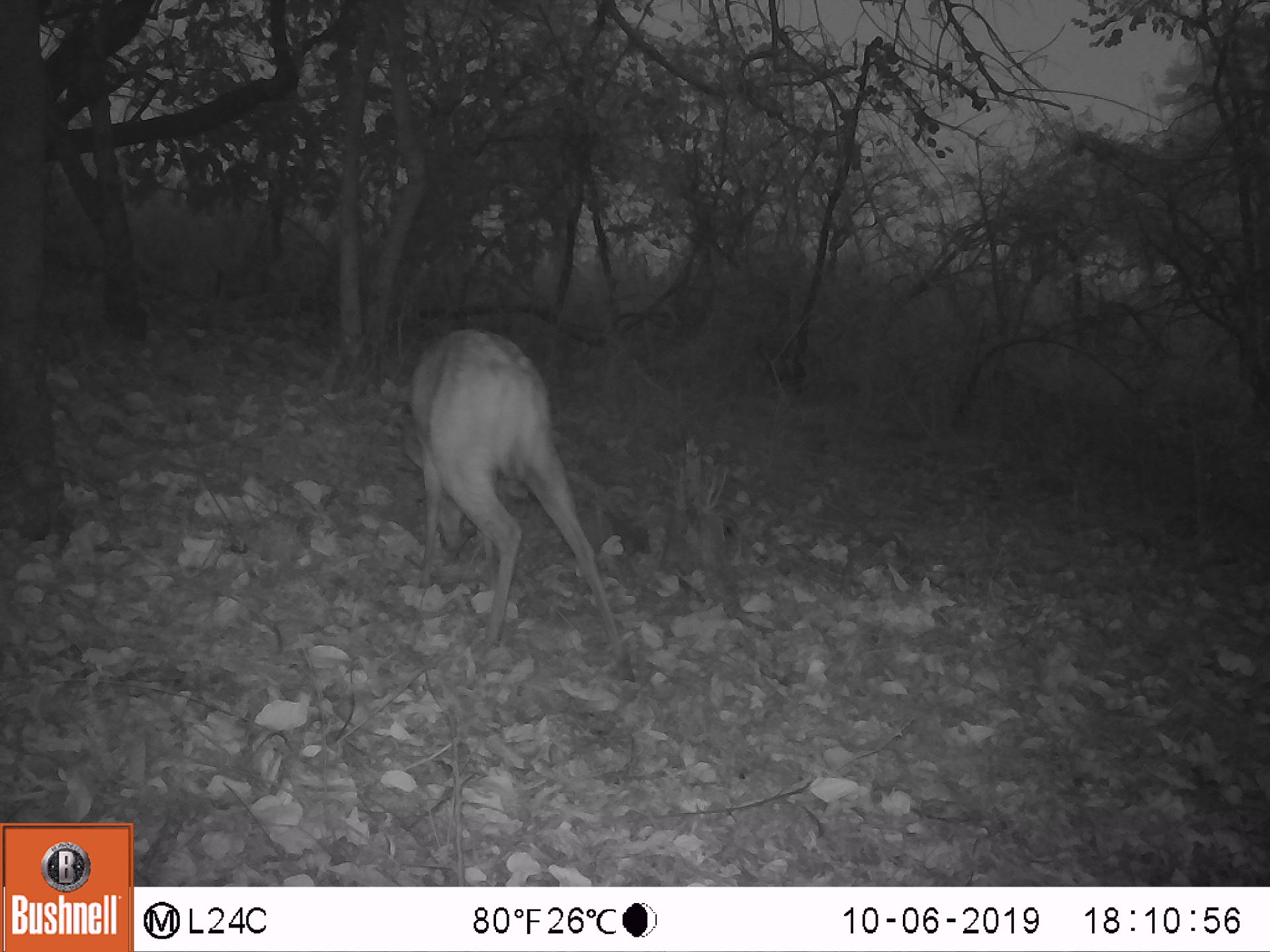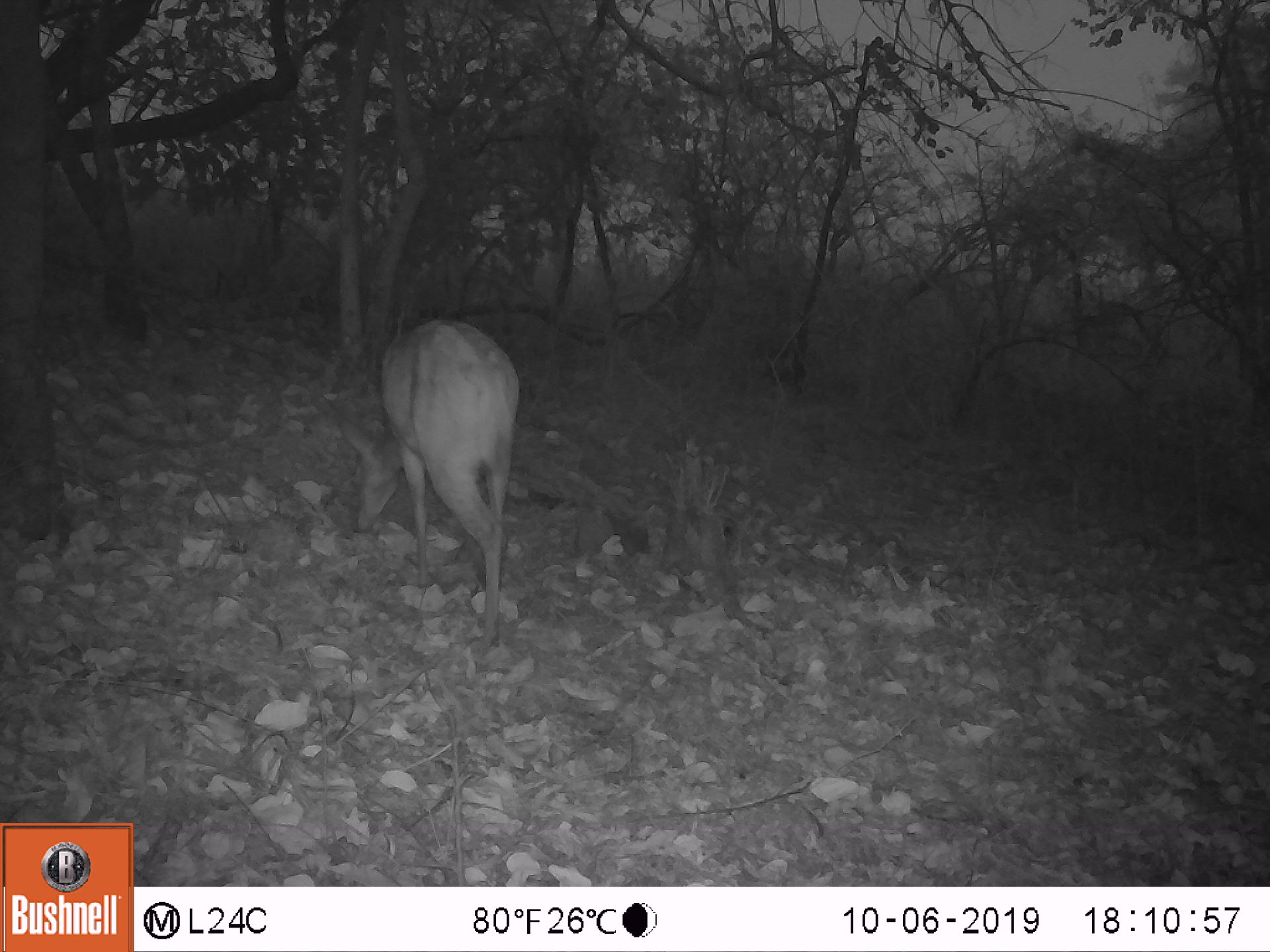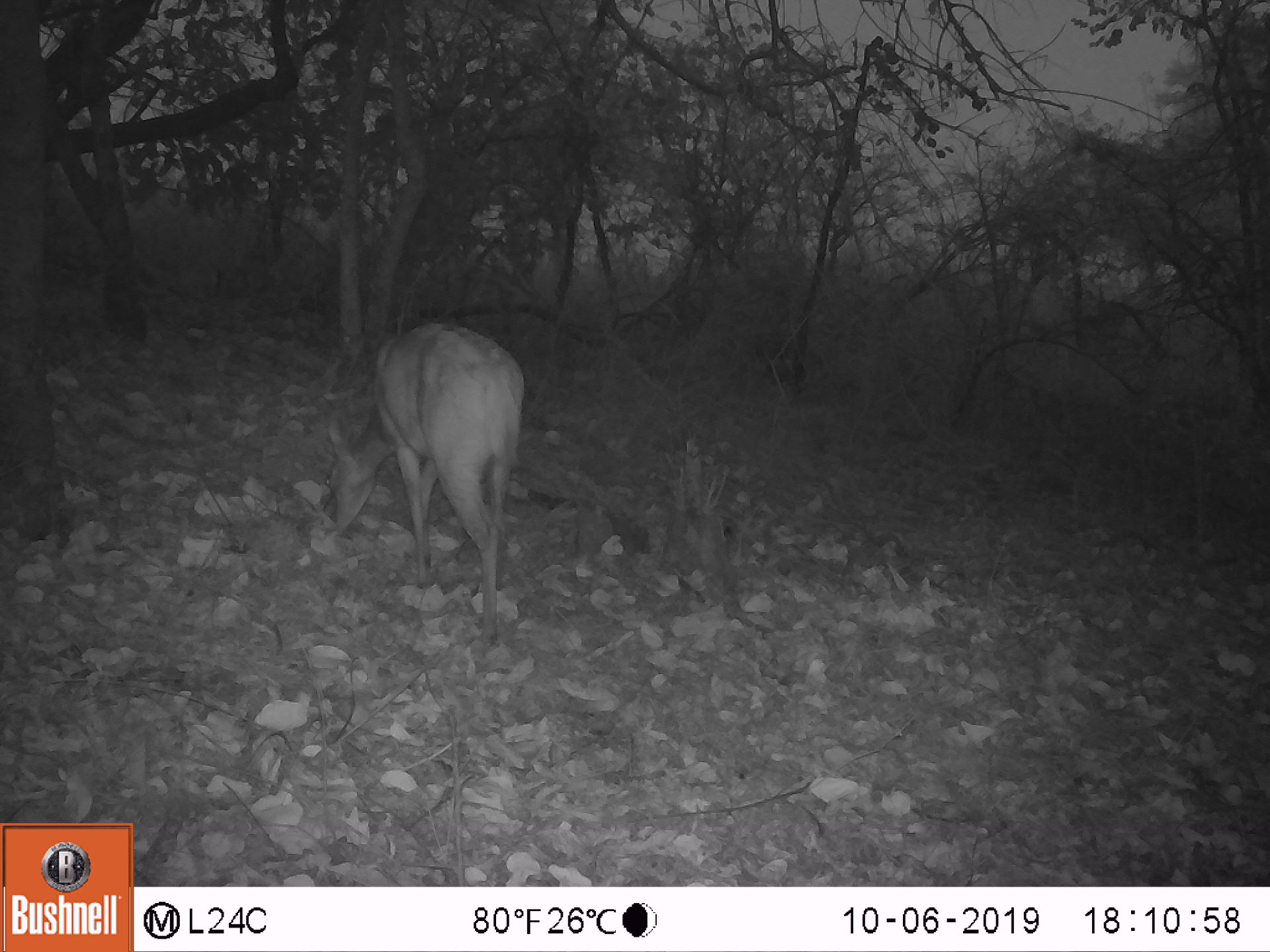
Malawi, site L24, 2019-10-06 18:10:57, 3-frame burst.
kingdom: Animalia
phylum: Chordata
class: Mammalia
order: Artiodactyla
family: Bovidae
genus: Tragelaphus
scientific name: Tragelaphus sylvaticus sylvaticus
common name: cape bushbuck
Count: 1.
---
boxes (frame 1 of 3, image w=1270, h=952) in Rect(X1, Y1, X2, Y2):
cape bushbuck: Rect(396, 327, 639, 680)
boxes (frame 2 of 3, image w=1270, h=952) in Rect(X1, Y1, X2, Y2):
cape bushbuck: Rect(338, 313, 523, 657)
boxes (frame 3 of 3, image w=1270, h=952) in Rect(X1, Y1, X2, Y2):
cape bushbuck: Rect(309, 308, 538, 656)